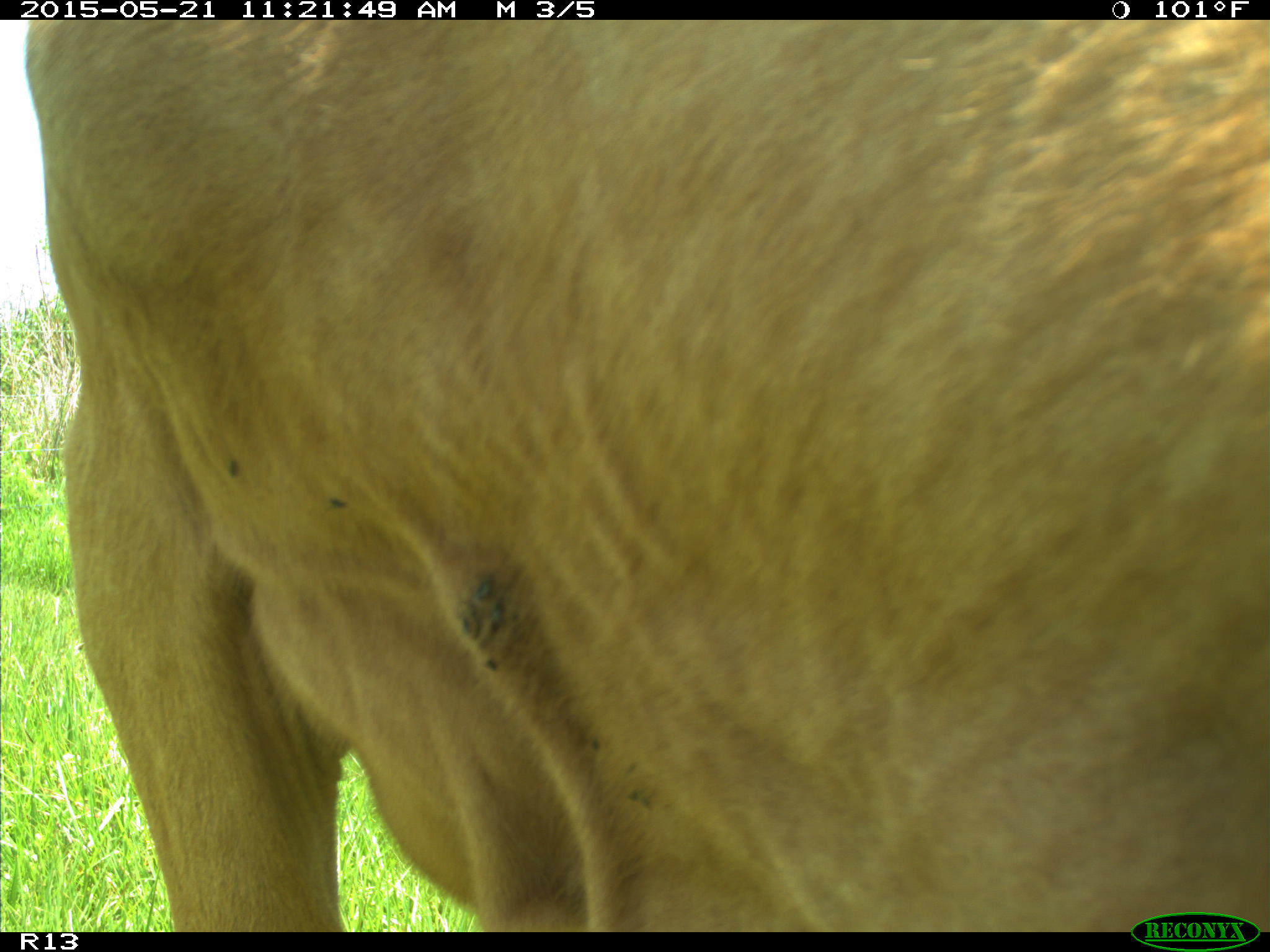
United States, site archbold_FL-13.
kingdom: Animalia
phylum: Chordata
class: Mammalia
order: Artiodactyla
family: Bovidae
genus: Bos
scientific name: Bos taurus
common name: domestic cow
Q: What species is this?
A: Bos taurus (domestic cow).